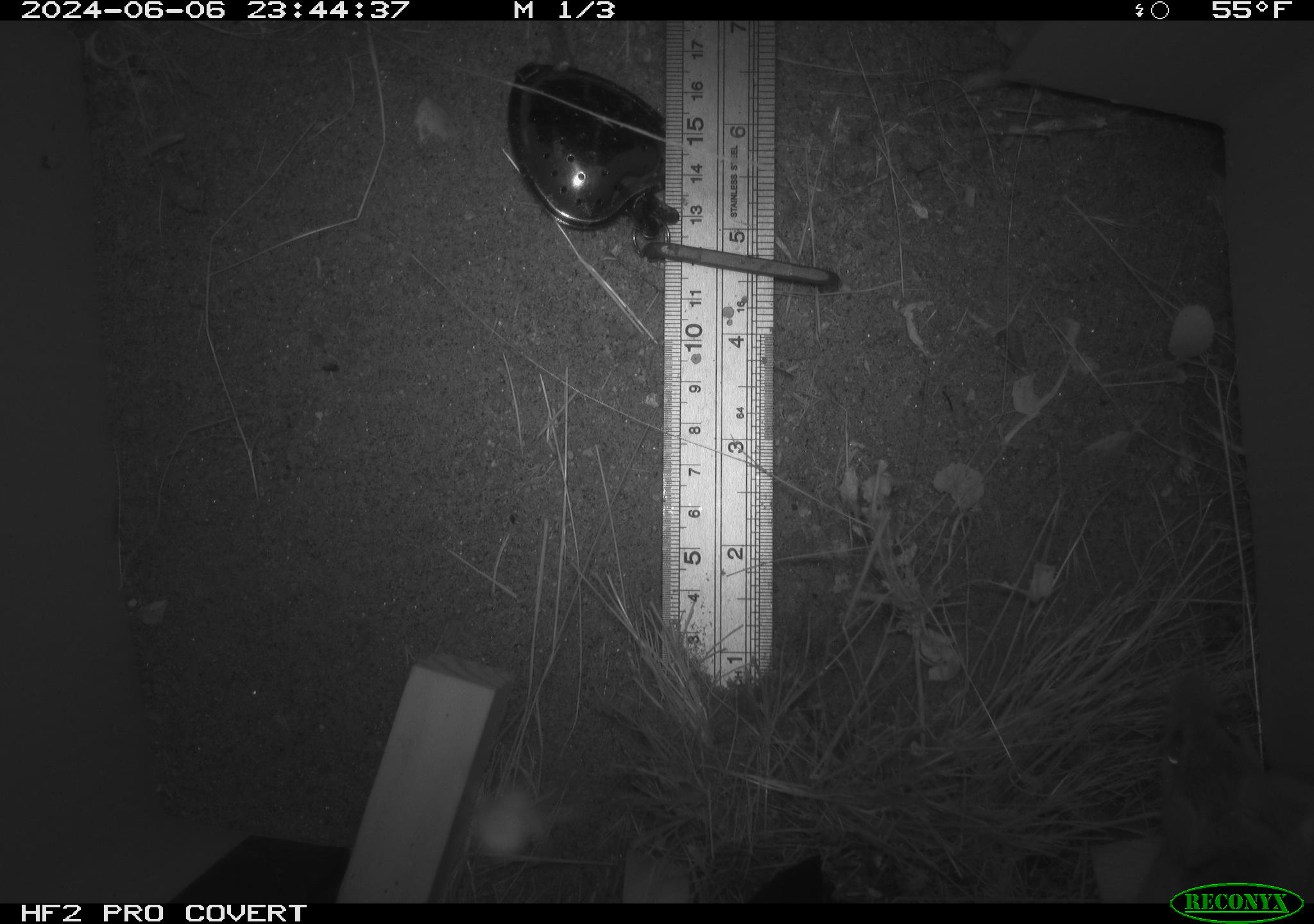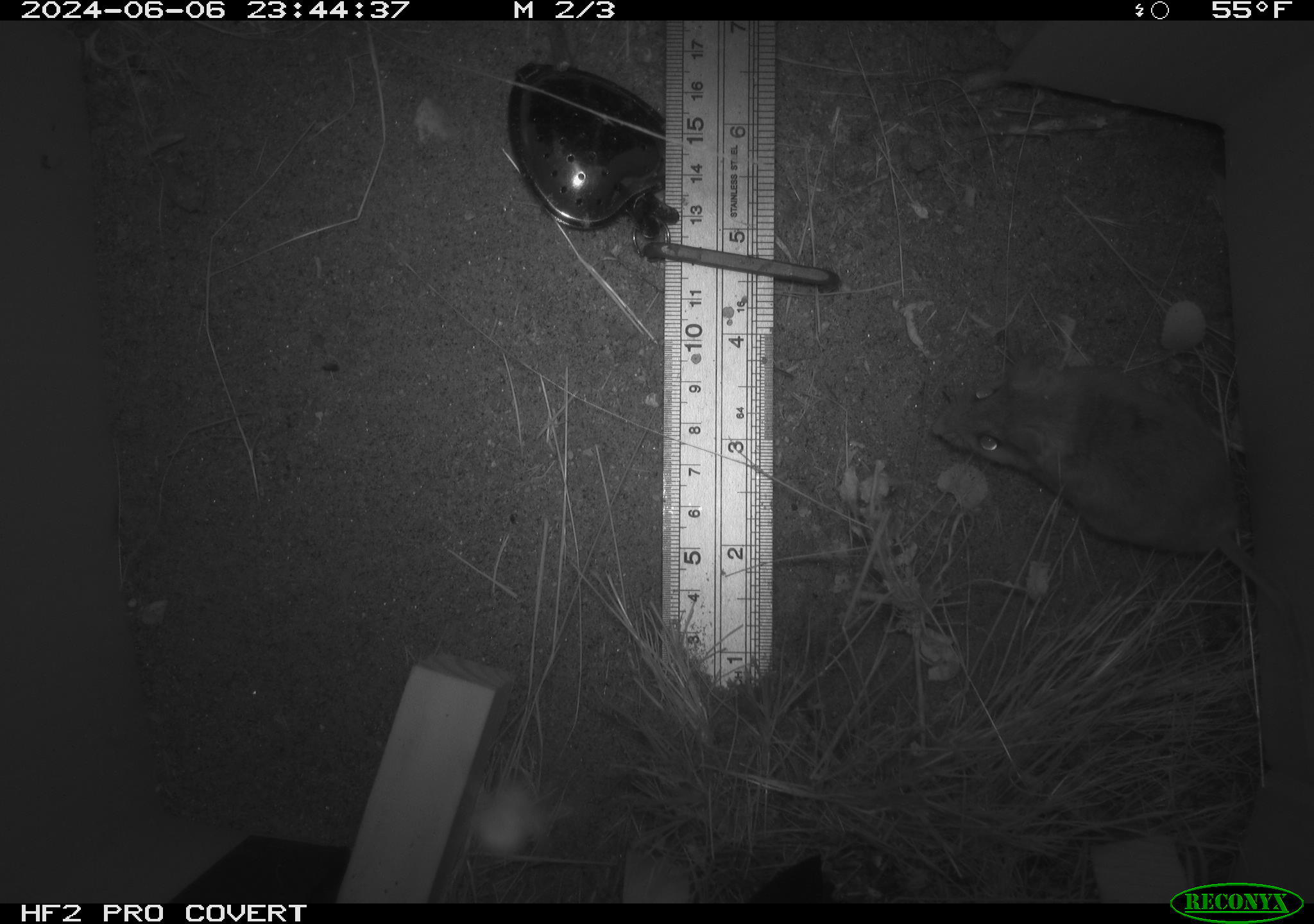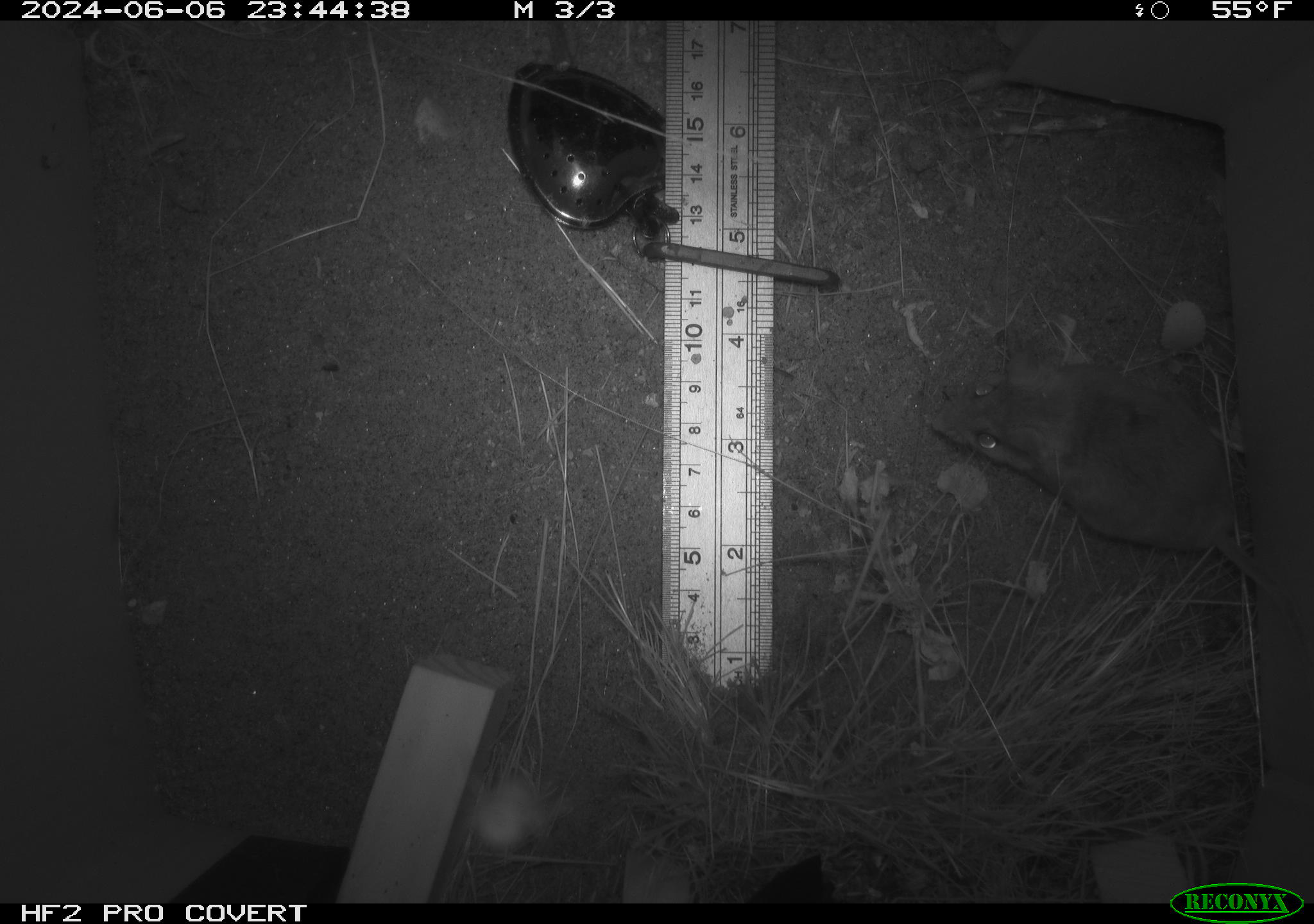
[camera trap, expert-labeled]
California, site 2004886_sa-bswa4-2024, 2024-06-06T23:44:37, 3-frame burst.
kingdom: Animalia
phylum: Chordata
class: Mammalia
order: Rodentia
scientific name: Rodentia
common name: rodent